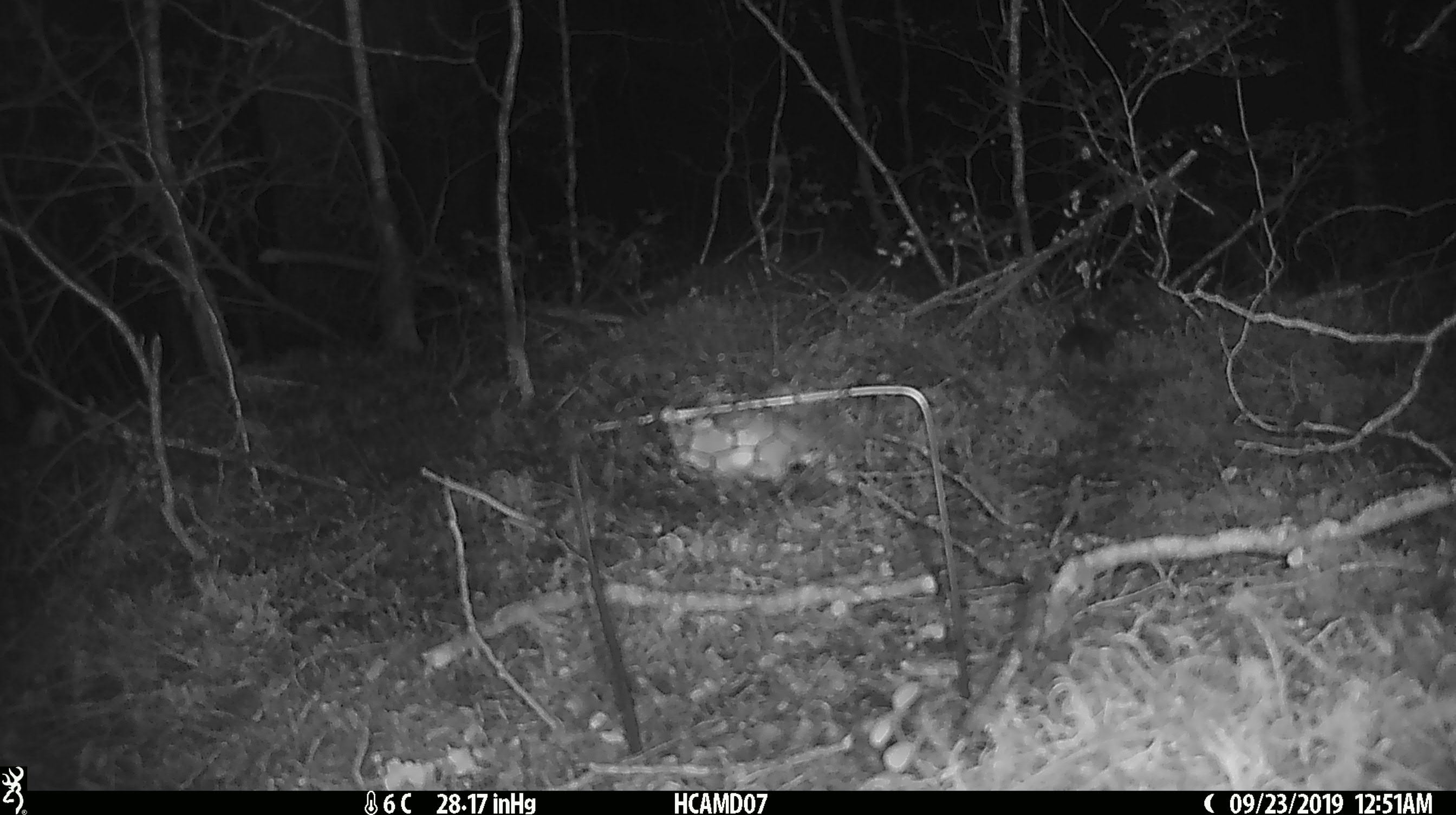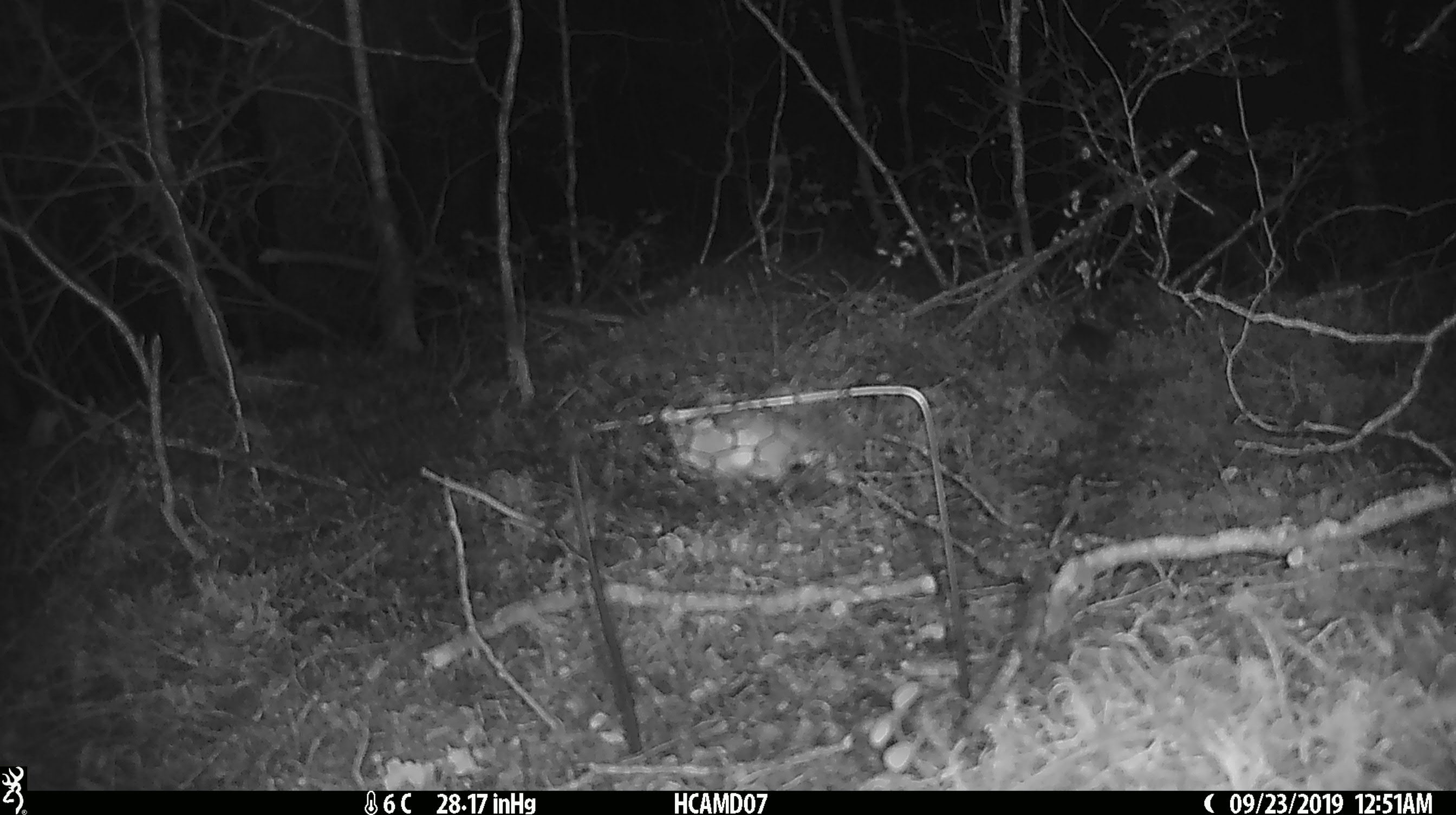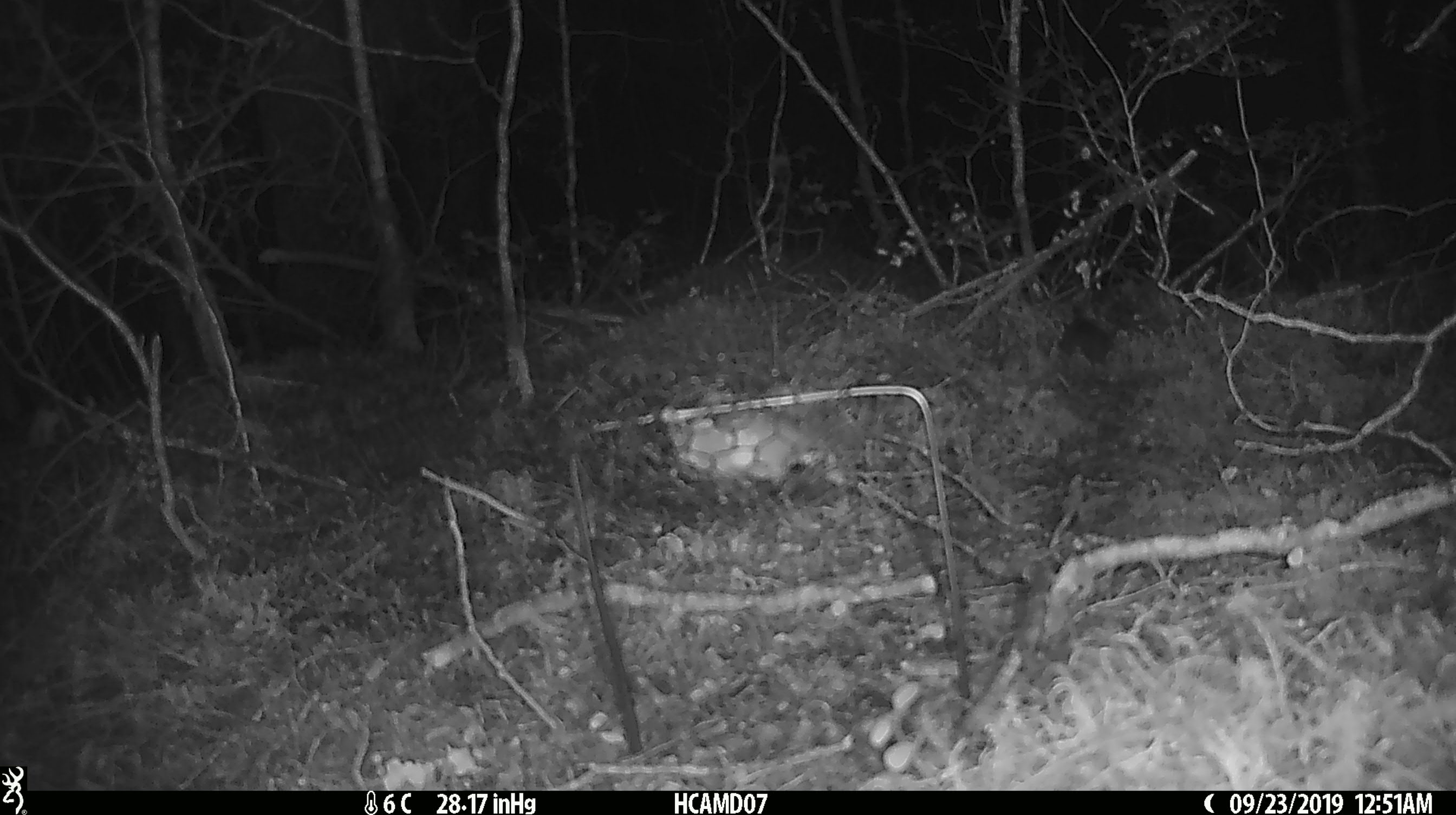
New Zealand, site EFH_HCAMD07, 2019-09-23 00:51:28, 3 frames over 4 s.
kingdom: Animalia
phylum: Chordata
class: Mammalia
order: Rodentia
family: Muridae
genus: Mus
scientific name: Mus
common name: mouse